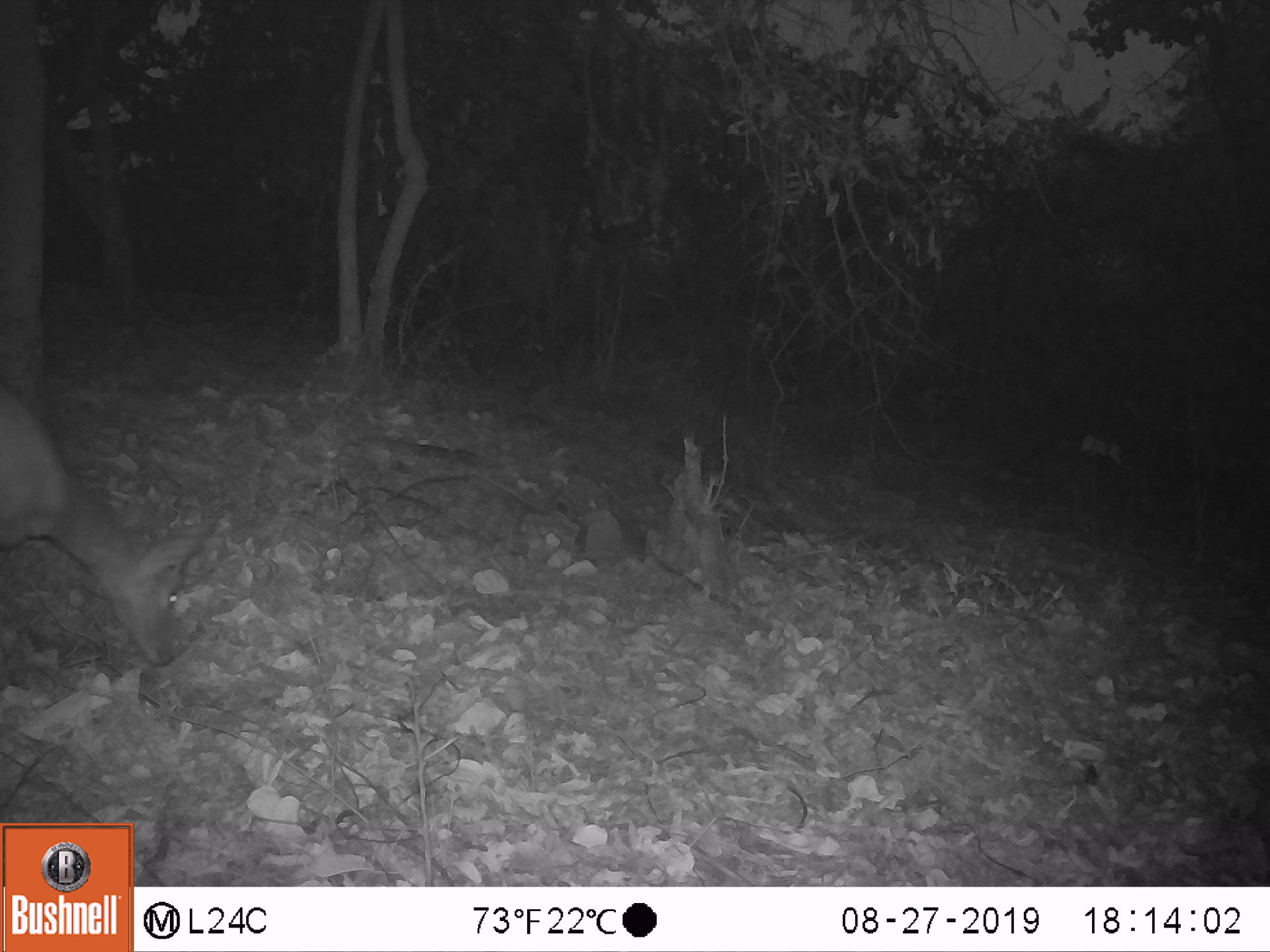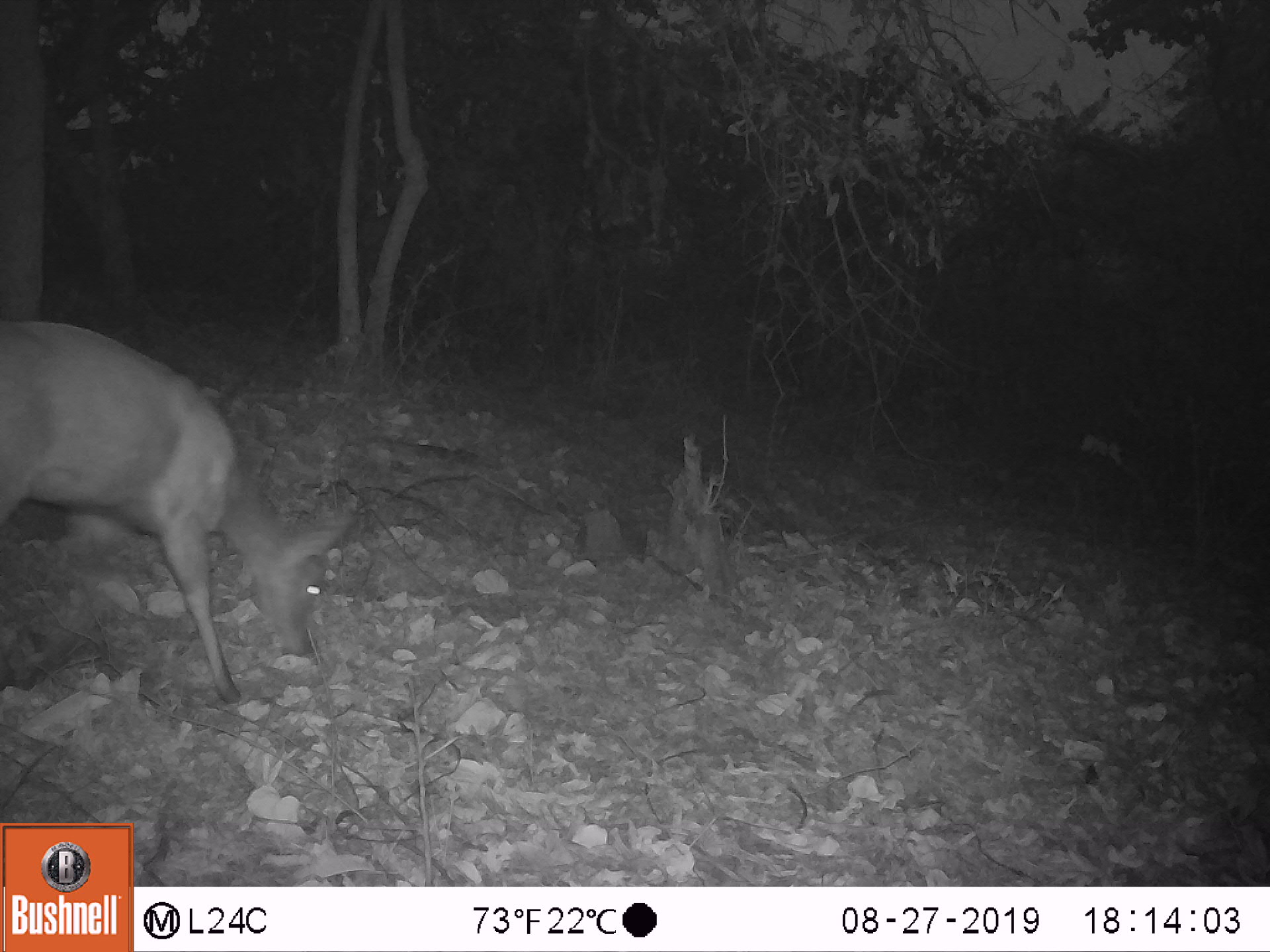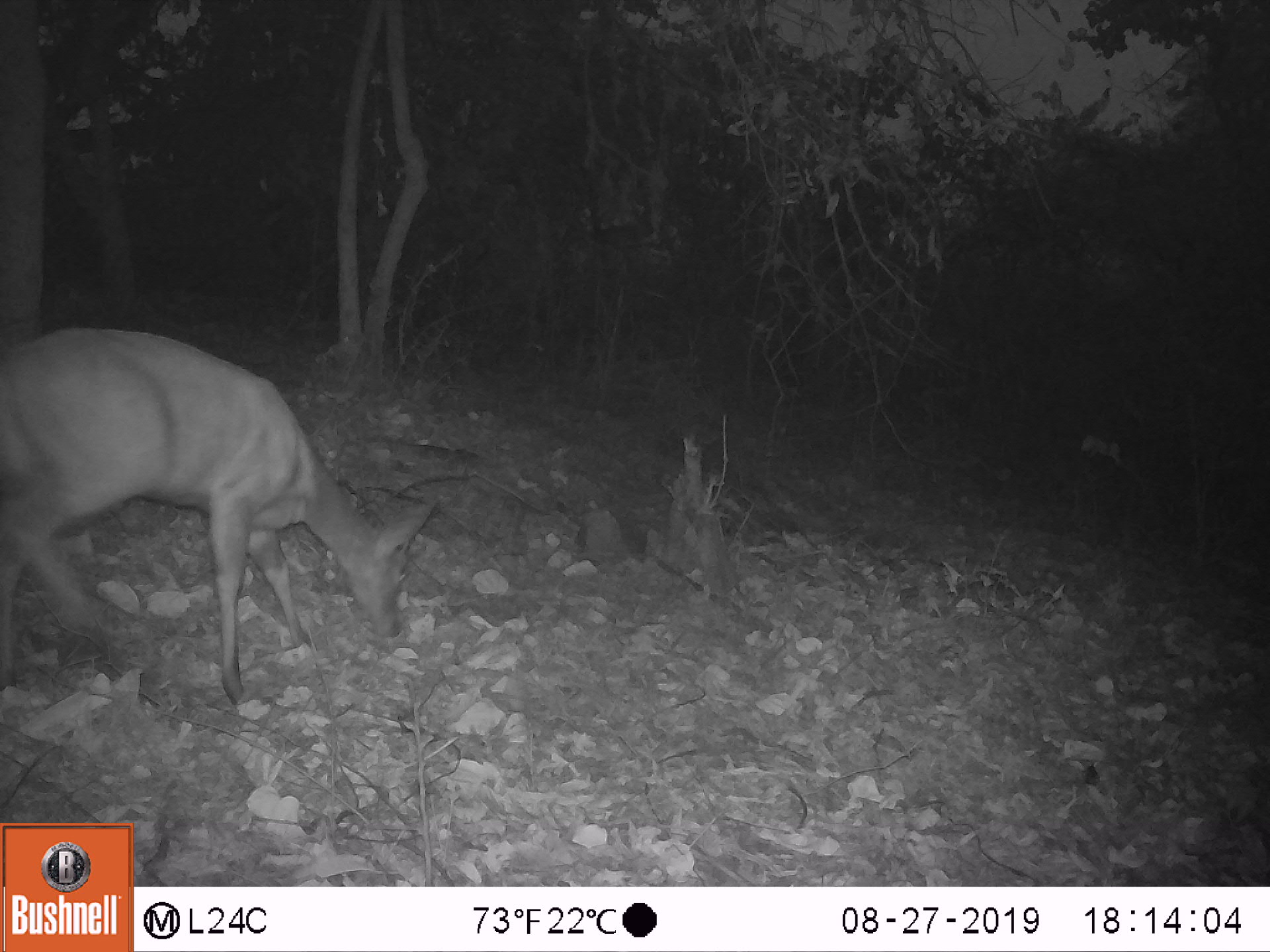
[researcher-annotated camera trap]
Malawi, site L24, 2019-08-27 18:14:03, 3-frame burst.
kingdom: Animalia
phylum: Chordata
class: Mammalia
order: Artiodactyla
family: Bovidae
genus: Tragelaphus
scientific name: Tragelaphus sylvaticus sylvaticus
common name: cape bushbuck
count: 1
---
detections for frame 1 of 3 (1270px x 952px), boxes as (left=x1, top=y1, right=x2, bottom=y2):
cape bushbuck: (left=0, top=379, right=221, bottom=671)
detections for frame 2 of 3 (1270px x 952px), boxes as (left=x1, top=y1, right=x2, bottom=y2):
cape bushbuck: (left=2, top=314, right=350, bottom=709)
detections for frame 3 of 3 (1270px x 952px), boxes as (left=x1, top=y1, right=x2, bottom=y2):
cape bushbuck: (left=2, top=329, right=452, bottom=714)